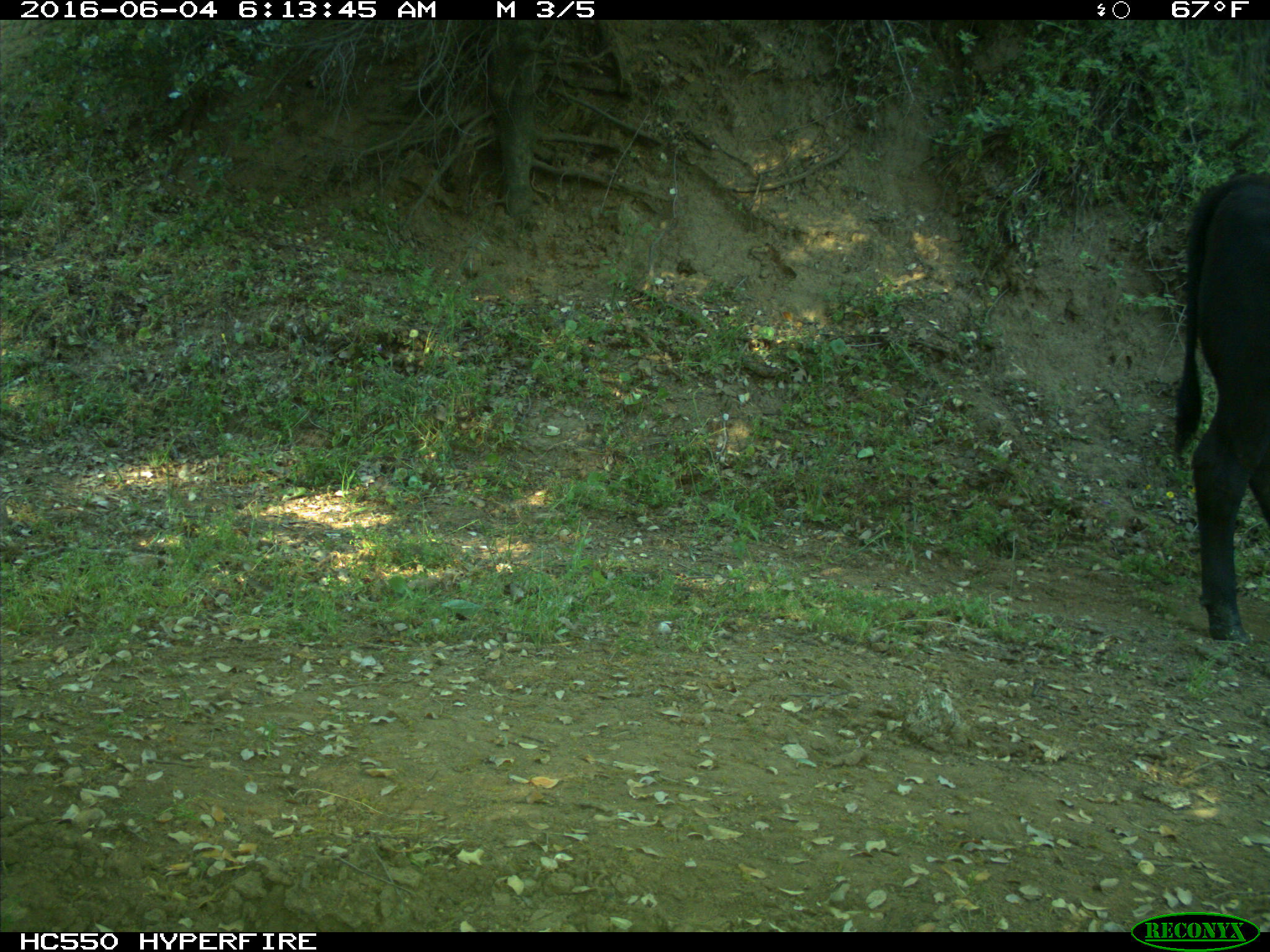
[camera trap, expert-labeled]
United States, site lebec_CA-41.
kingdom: Animalia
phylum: Chordata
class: Mammalia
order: Artiodactyla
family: Bovidae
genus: Bos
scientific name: Bos taurus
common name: domestic cow